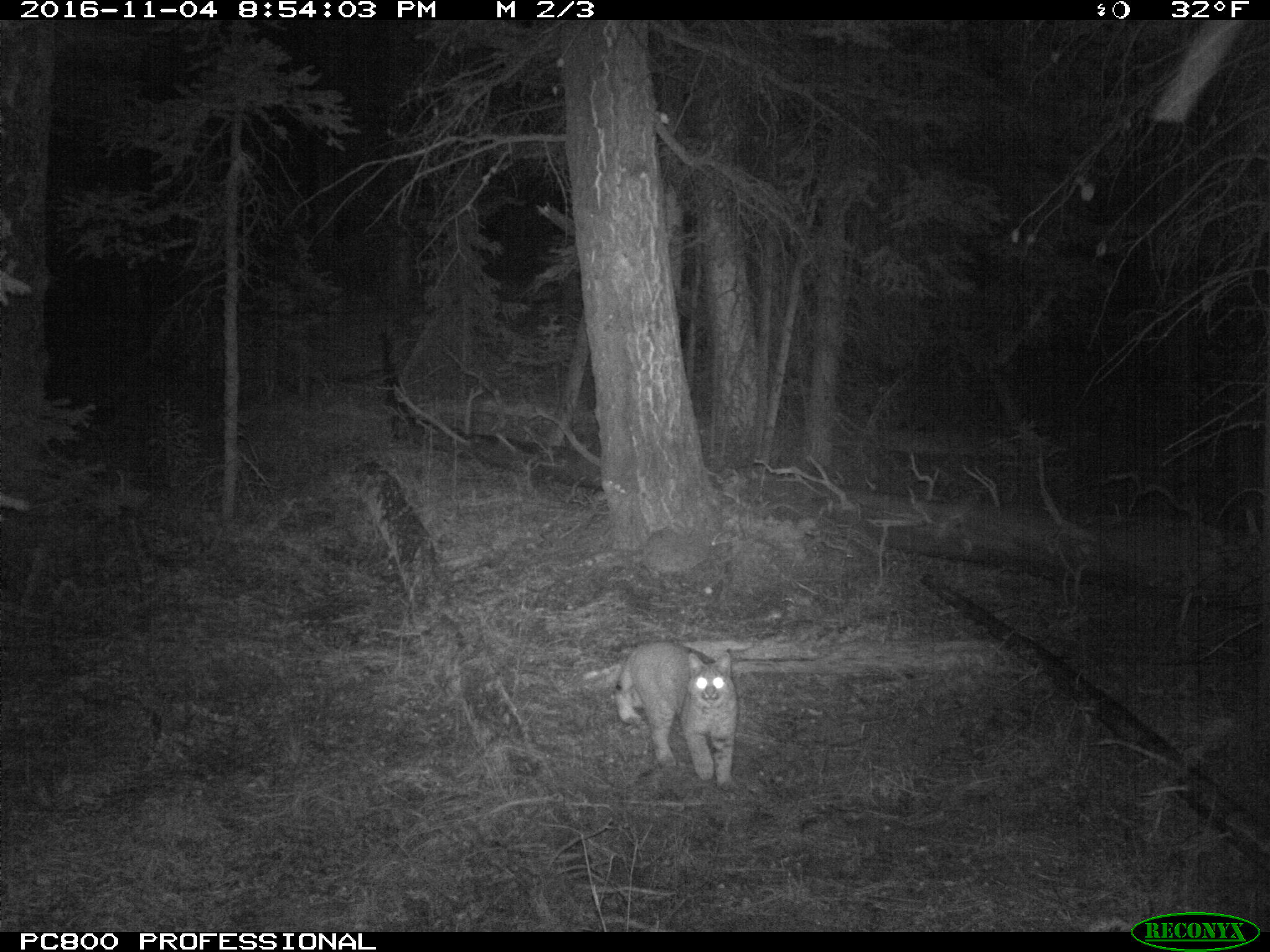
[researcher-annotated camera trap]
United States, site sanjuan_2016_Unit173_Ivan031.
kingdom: Animalia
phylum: Chordata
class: Mammalia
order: Carnivora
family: Felidae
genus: Lynx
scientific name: Lynx rufus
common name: bobcat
Lynx rufus (bobcat).